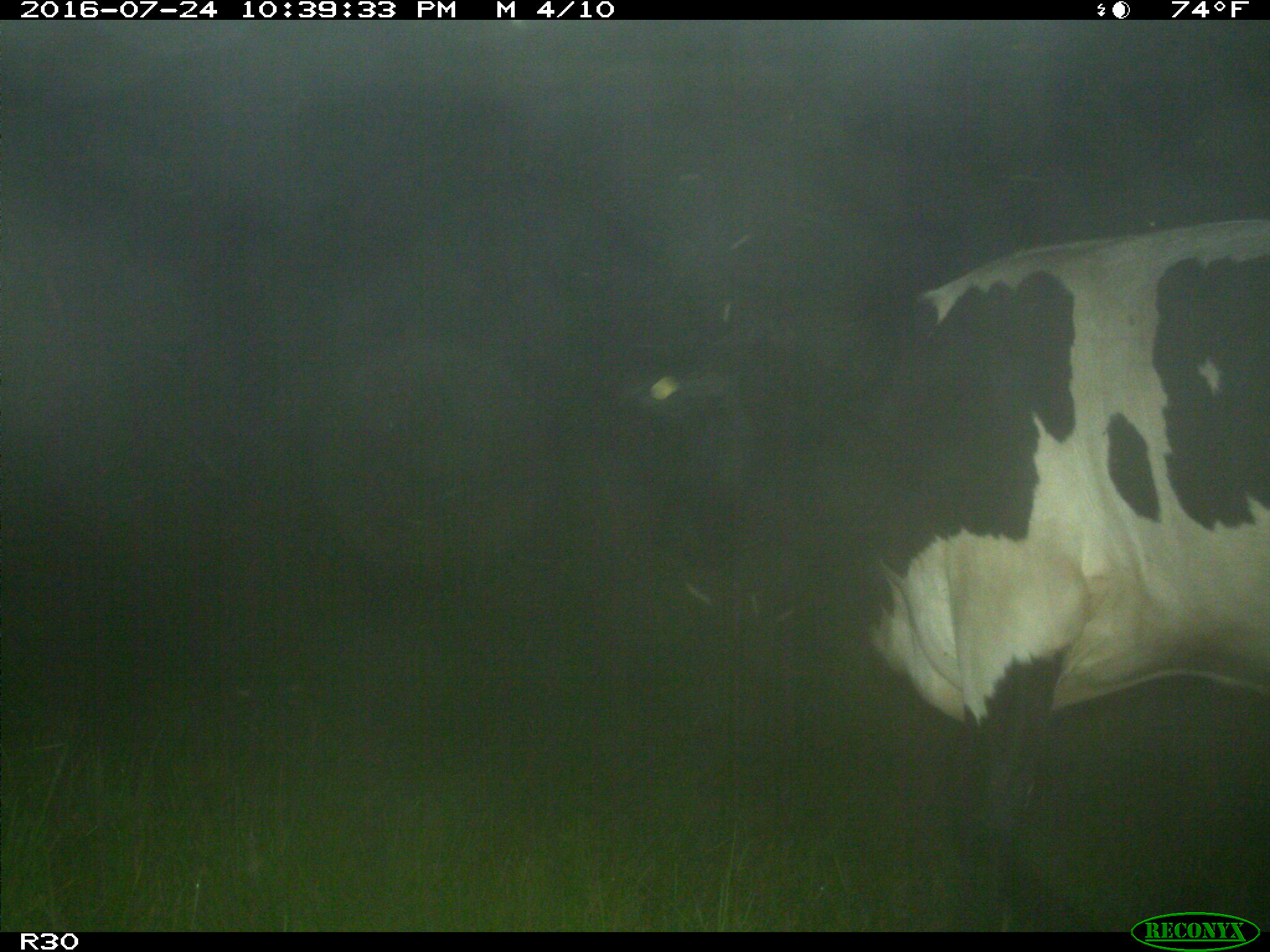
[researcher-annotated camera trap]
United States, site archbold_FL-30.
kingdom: Animalia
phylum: Chordata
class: Mammalia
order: Artiodactyla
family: Bovidae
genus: Bos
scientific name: Bos taurus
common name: domestic cow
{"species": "Bos taurus (domestic cow)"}